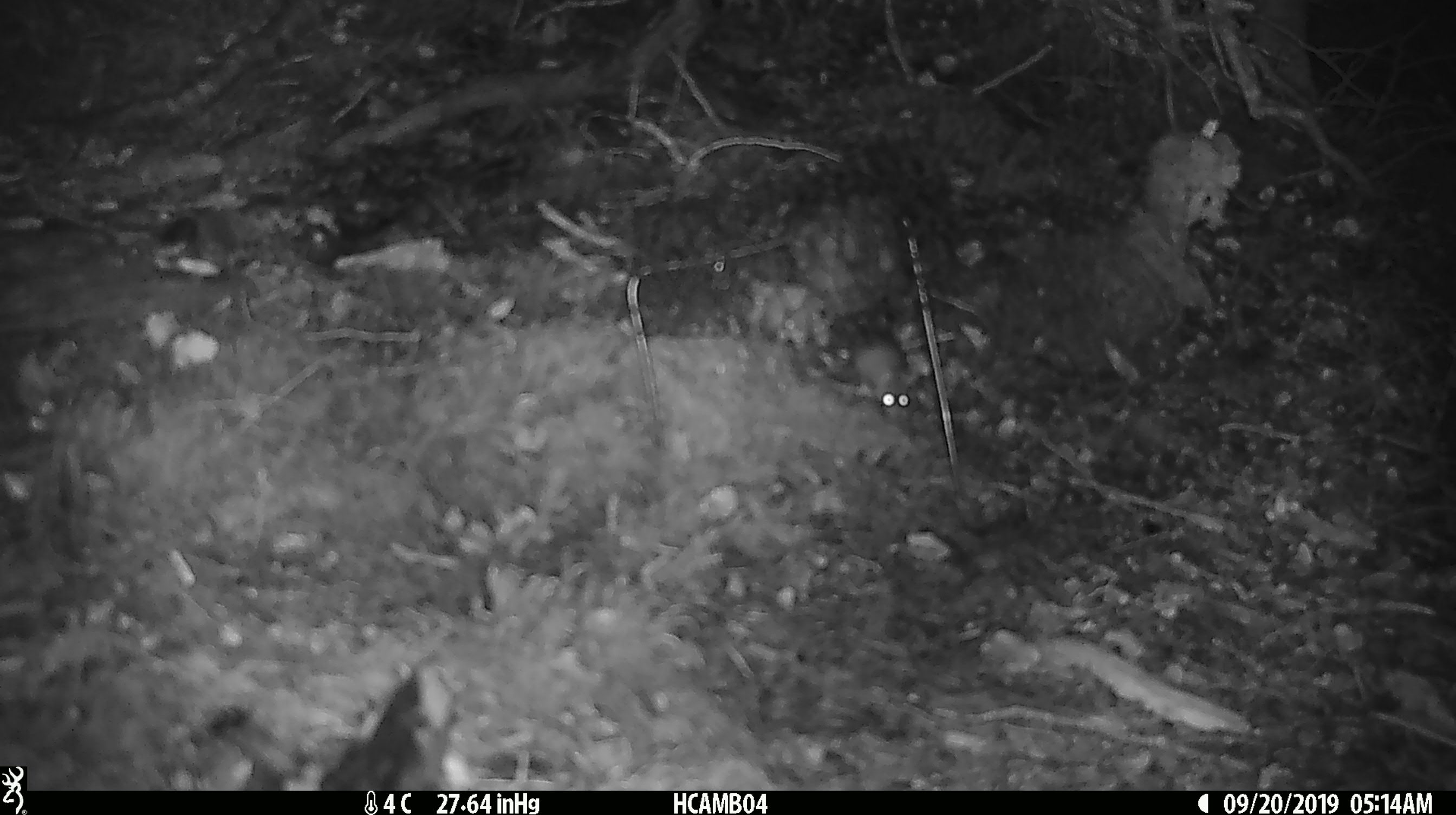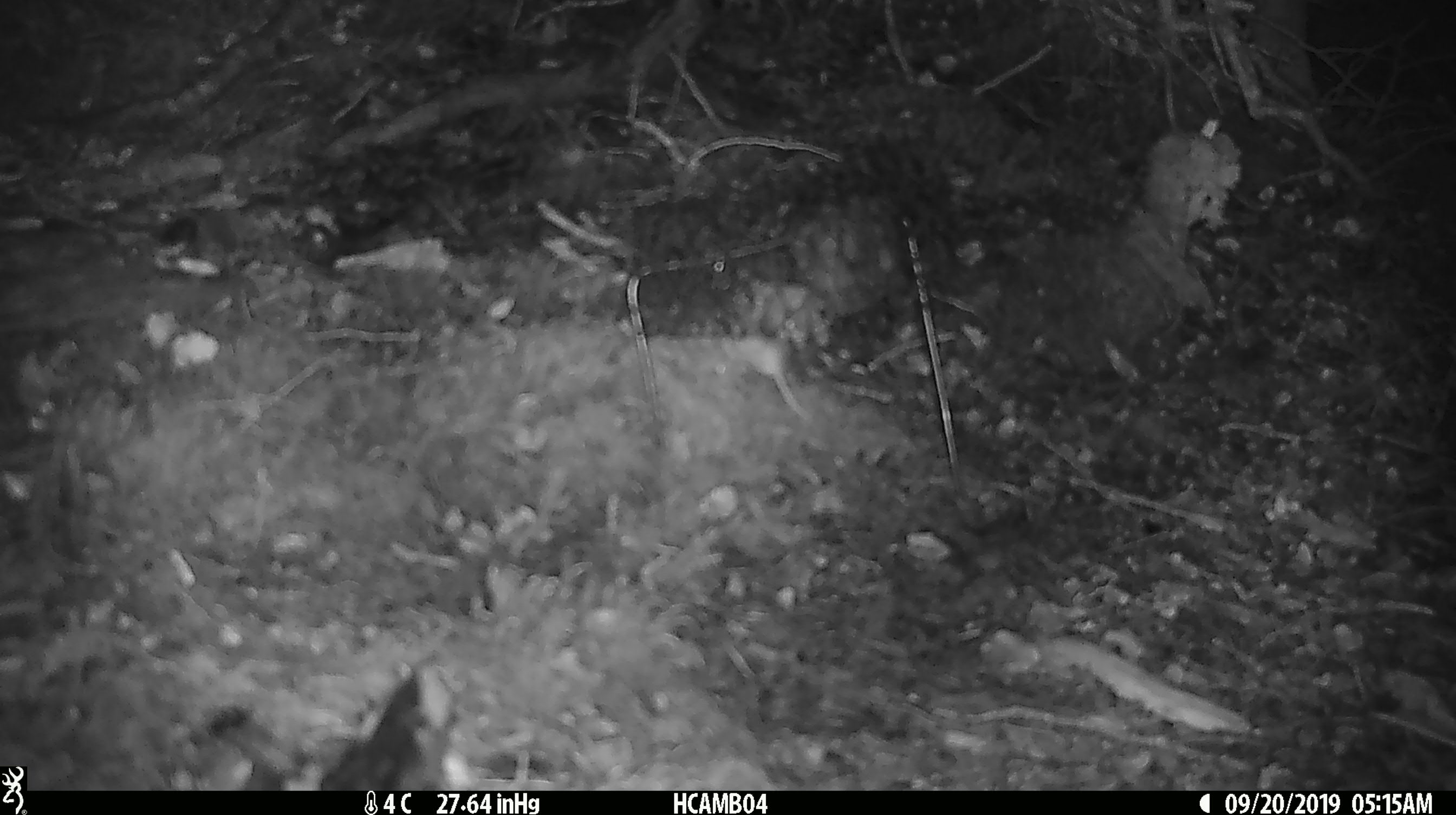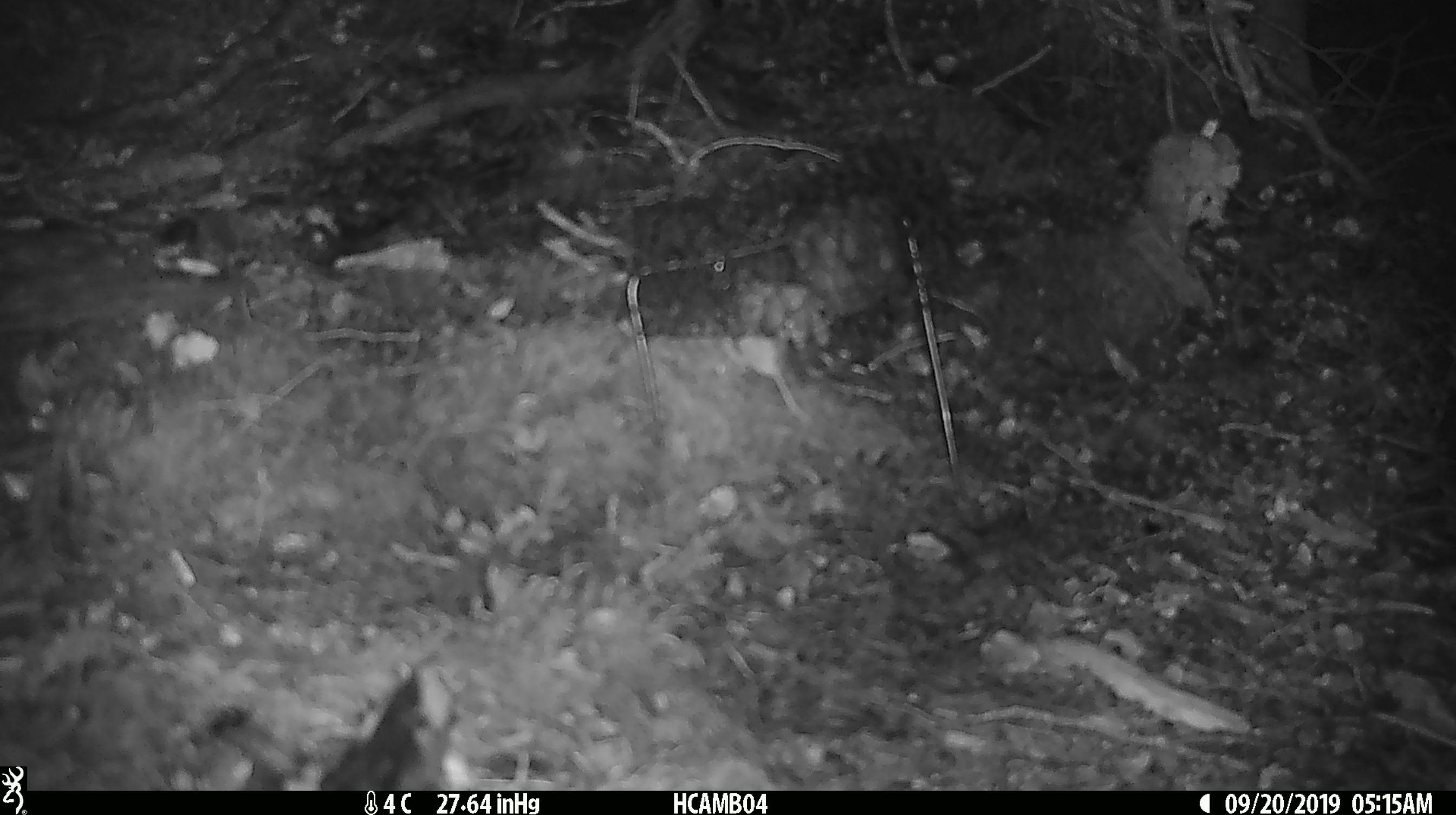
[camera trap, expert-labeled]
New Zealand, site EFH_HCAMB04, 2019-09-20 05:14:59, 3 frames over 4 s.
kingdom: Animalia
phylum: Chordata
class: Mammalia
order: Rodentia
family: Muridae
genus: Mus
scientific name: Mus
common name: mouse